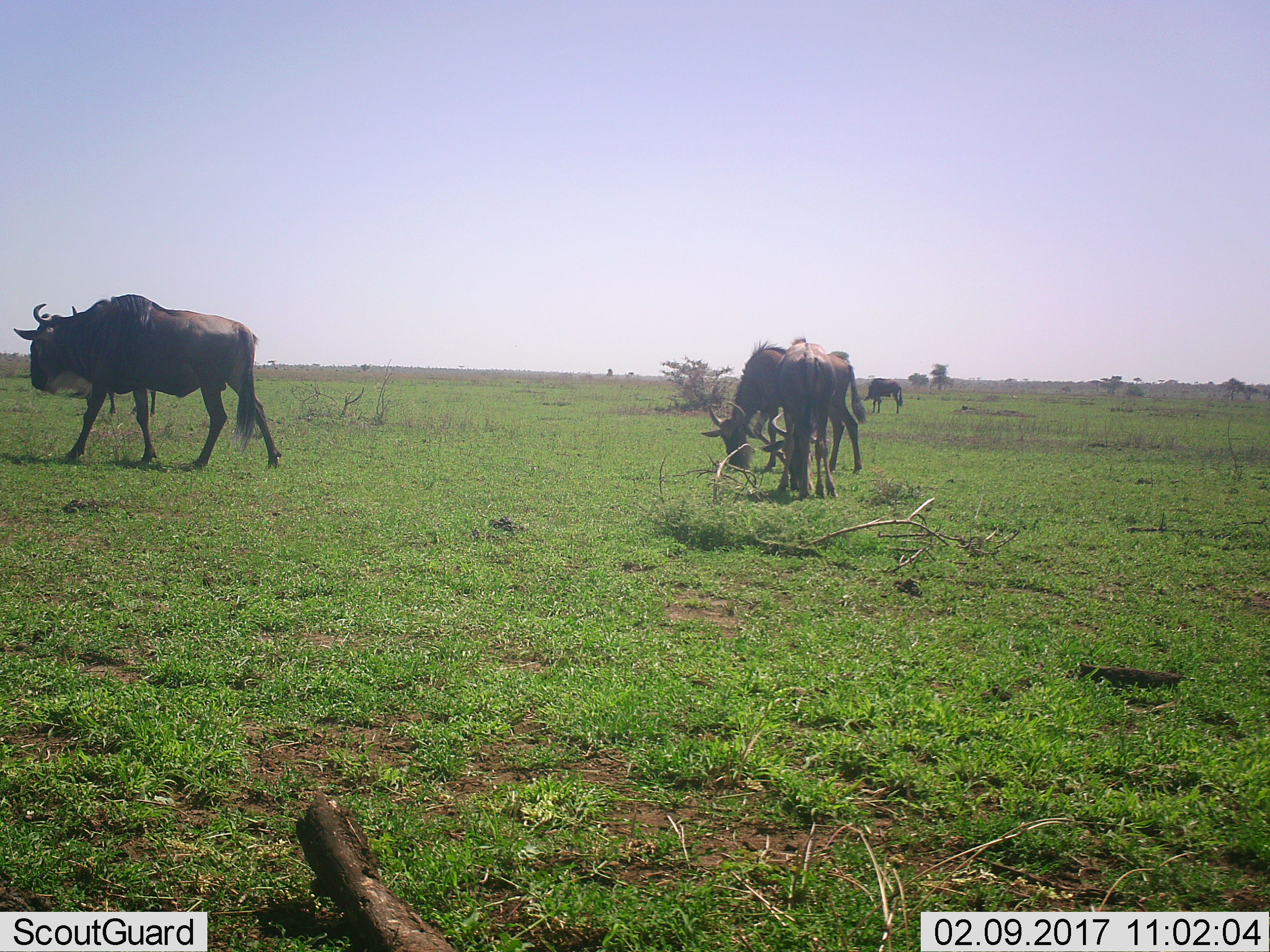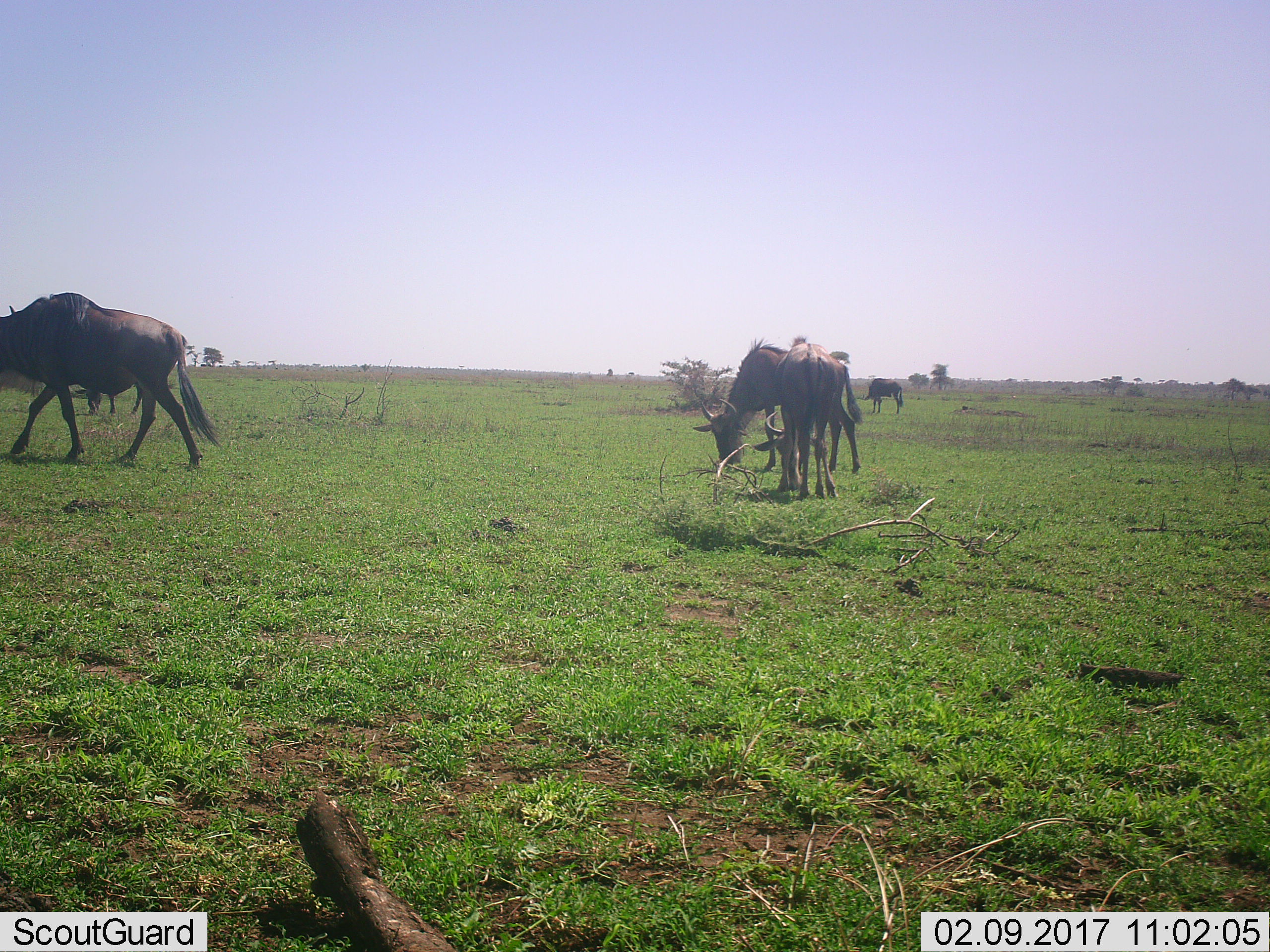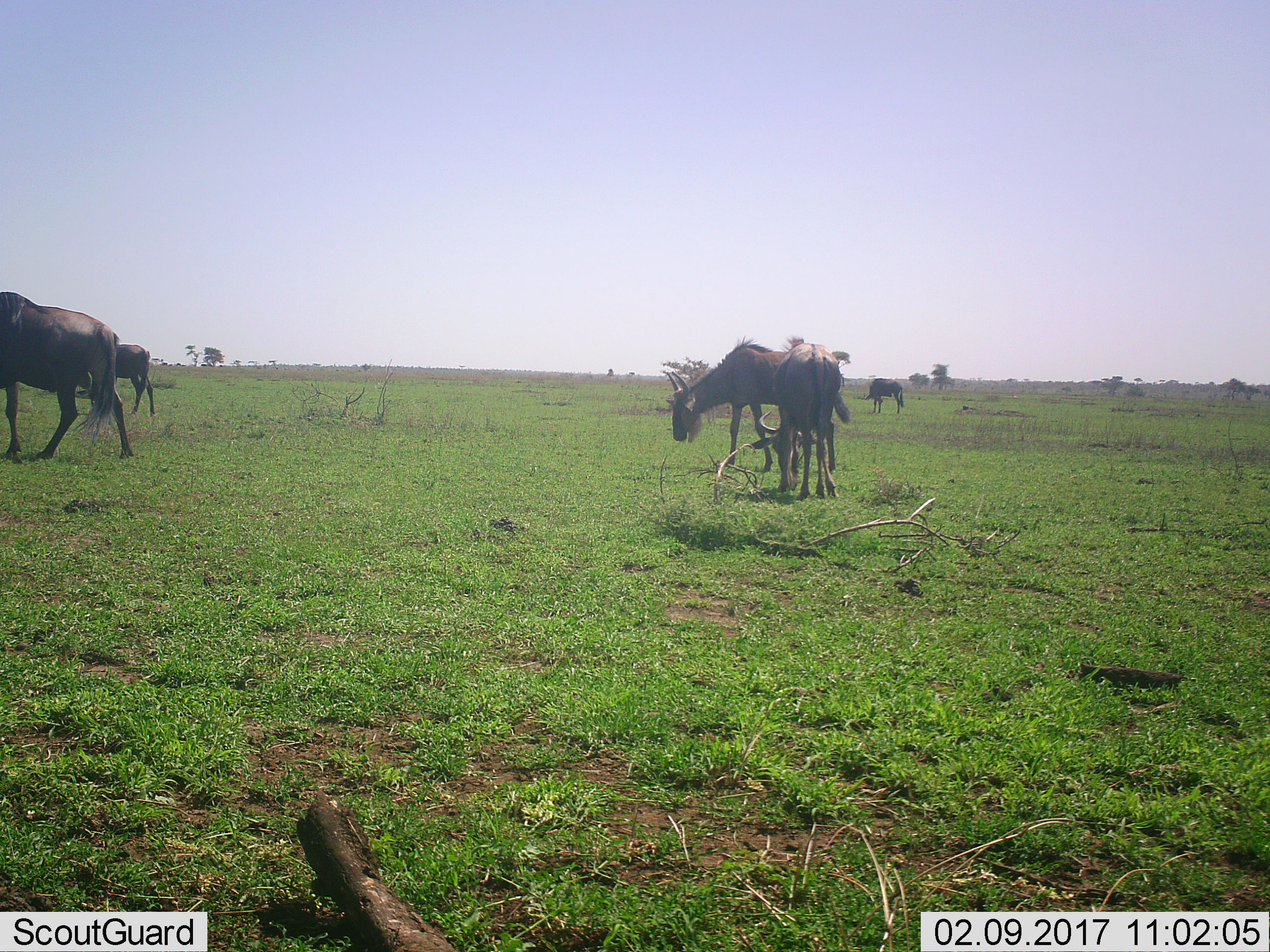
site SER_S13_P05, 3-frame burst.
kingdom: Animalia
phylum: Chordata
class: Mammalia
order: Artiodactyla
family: Bovidae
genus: Connochaetes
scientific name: Connochaetes taurinus taurinus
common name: blue wildebeest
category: wildebeestblue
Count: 4.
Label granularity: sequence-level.